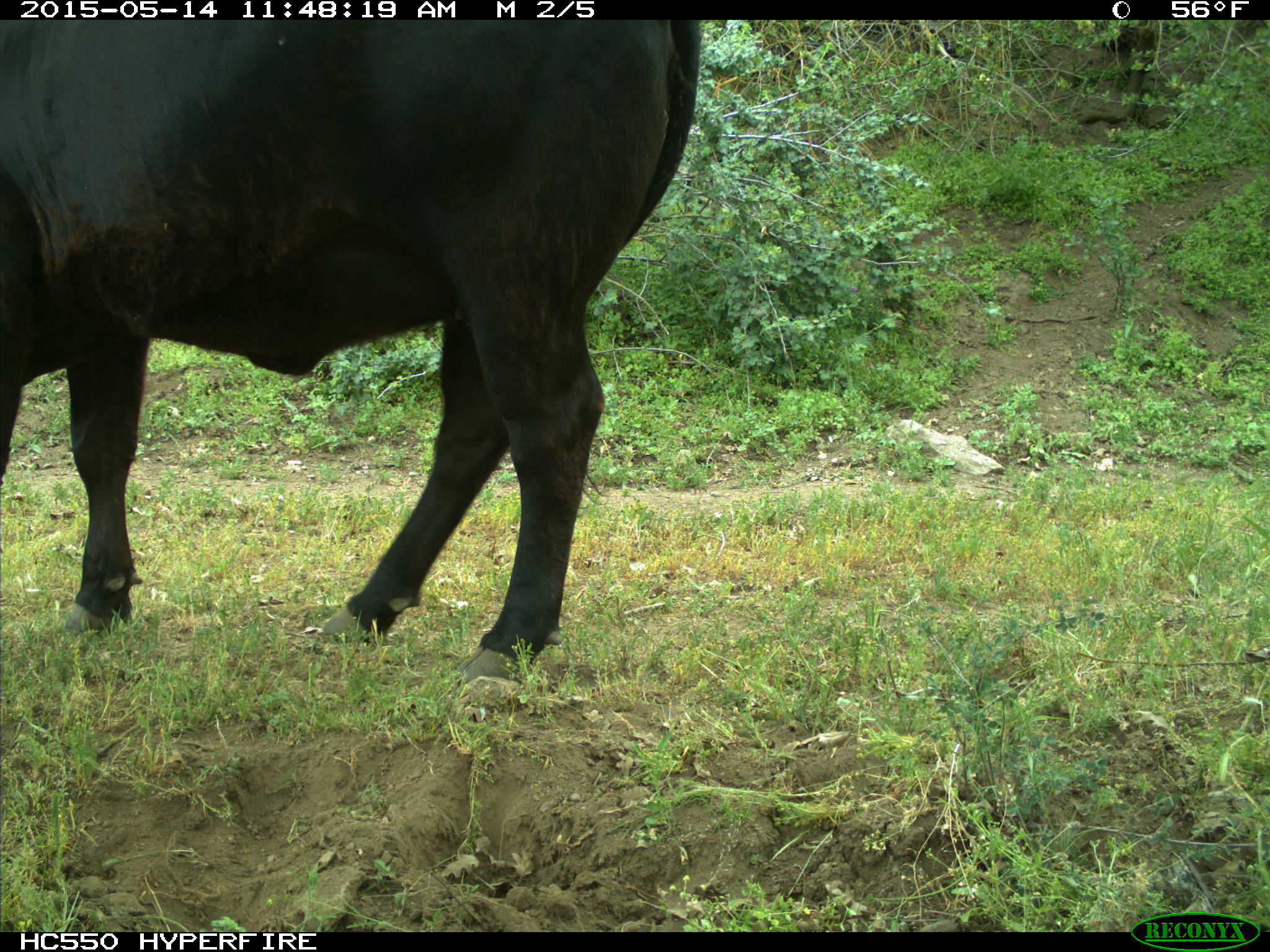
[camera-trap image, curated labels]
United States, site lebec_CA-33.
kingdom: Animalia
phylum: Chordata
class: Mammalia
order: Artiodactyla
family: Bovidae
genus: Bos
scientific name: Bos taurus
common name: domestic cow